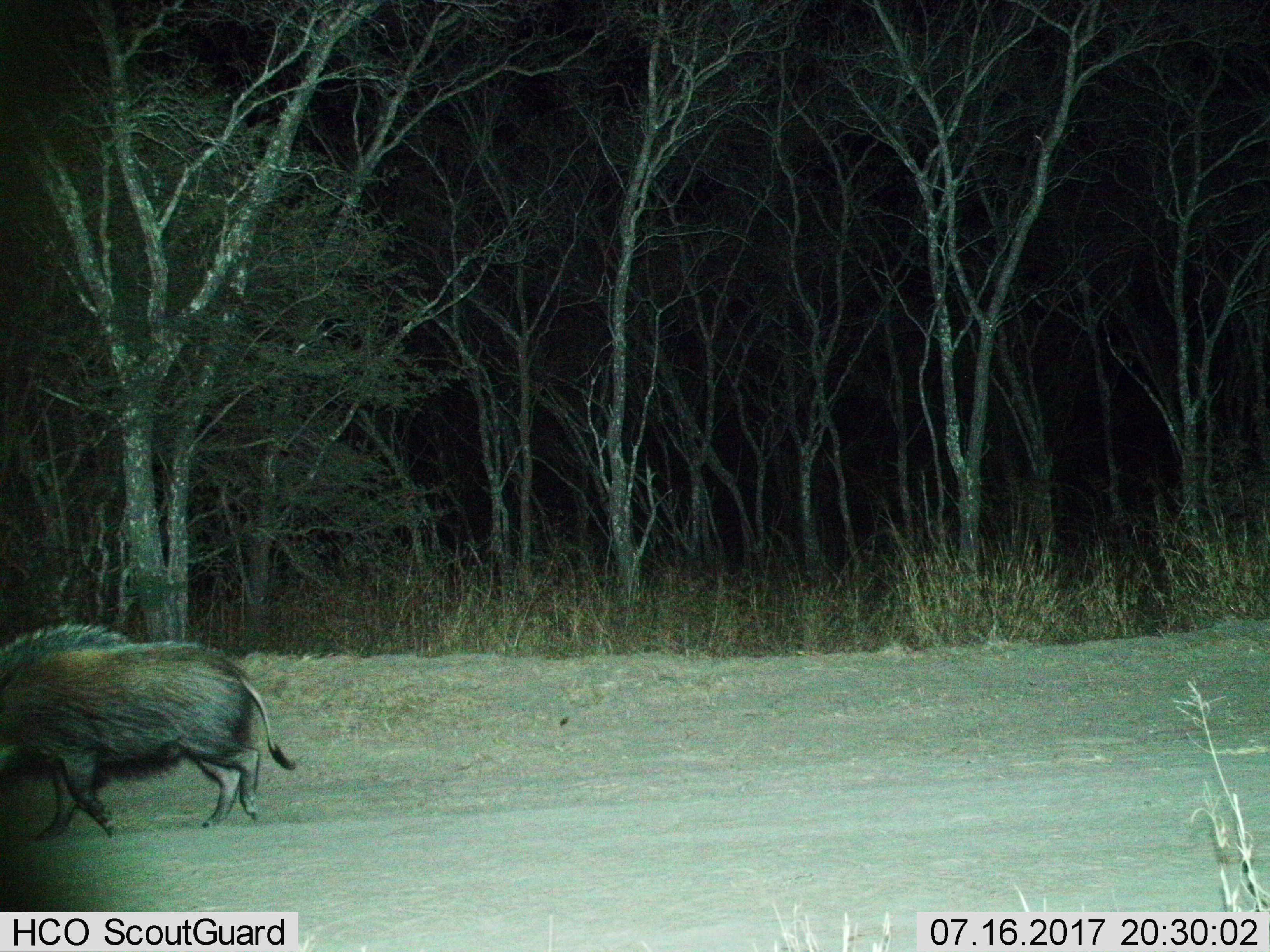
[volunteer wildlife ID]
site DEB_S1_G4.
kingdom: Animalia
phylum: Chordata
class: Mammalia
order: Artiodactyla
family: Suidae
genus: Potamochoerus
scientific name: Potamochoerus larvatus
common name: bushpig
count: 1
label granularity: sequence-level